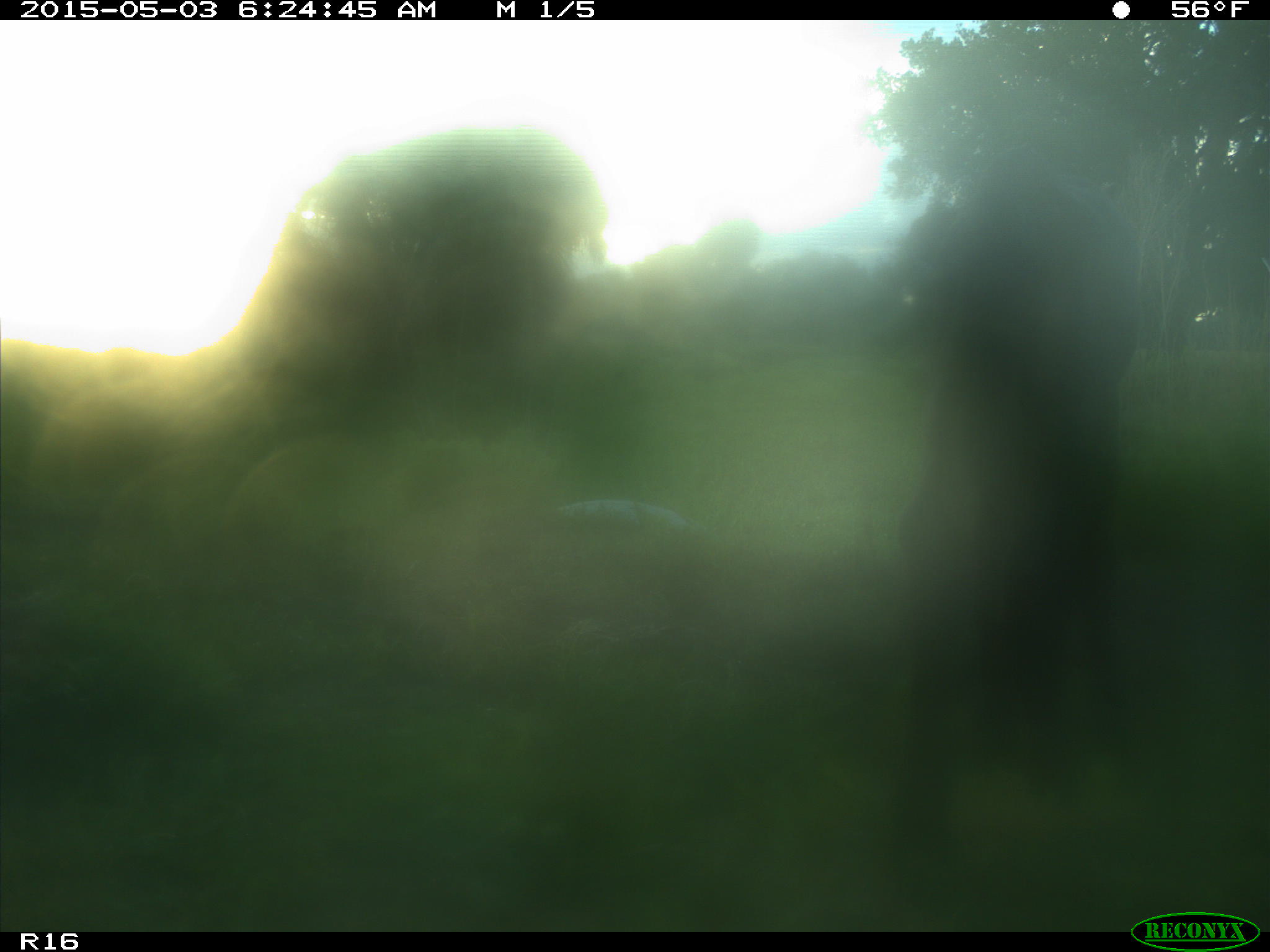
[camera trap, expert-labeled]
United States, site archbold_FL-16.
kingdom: Animalia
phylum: Chordata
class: Mammalia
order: Artiodactyla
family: Bovidae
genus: Bos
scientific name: Bos taurus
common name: domestic cow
Bos taurus (domestic cow).